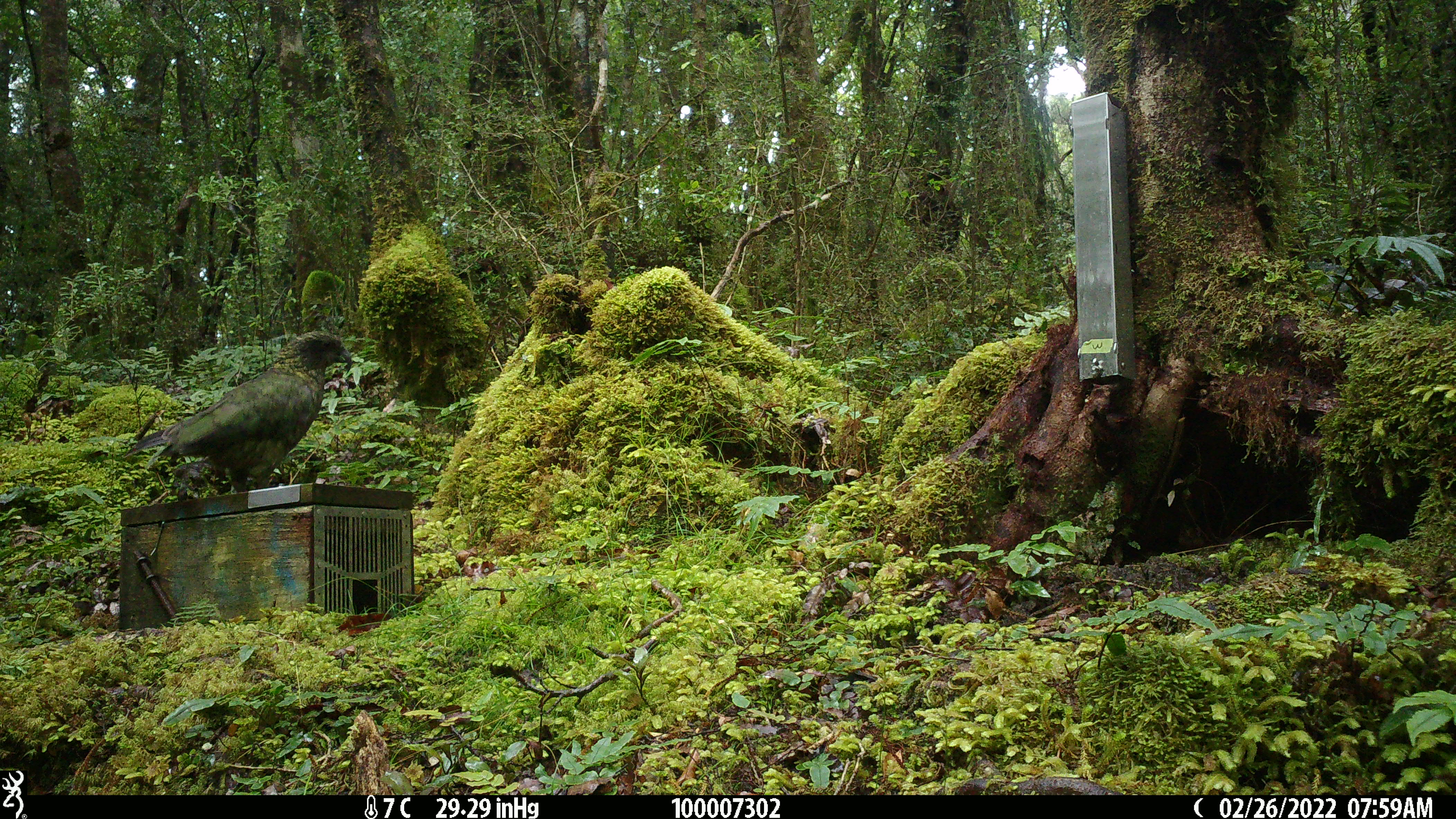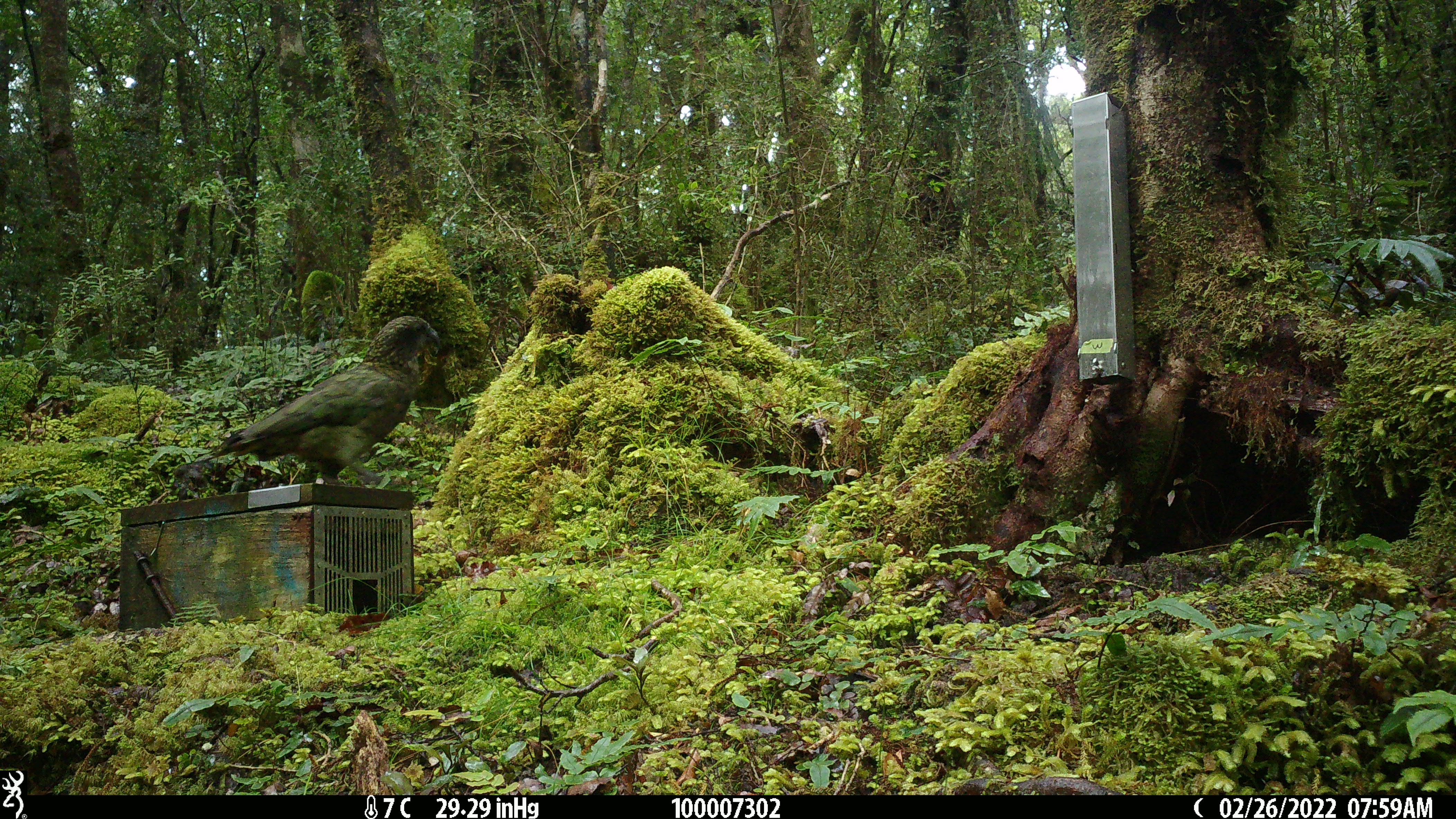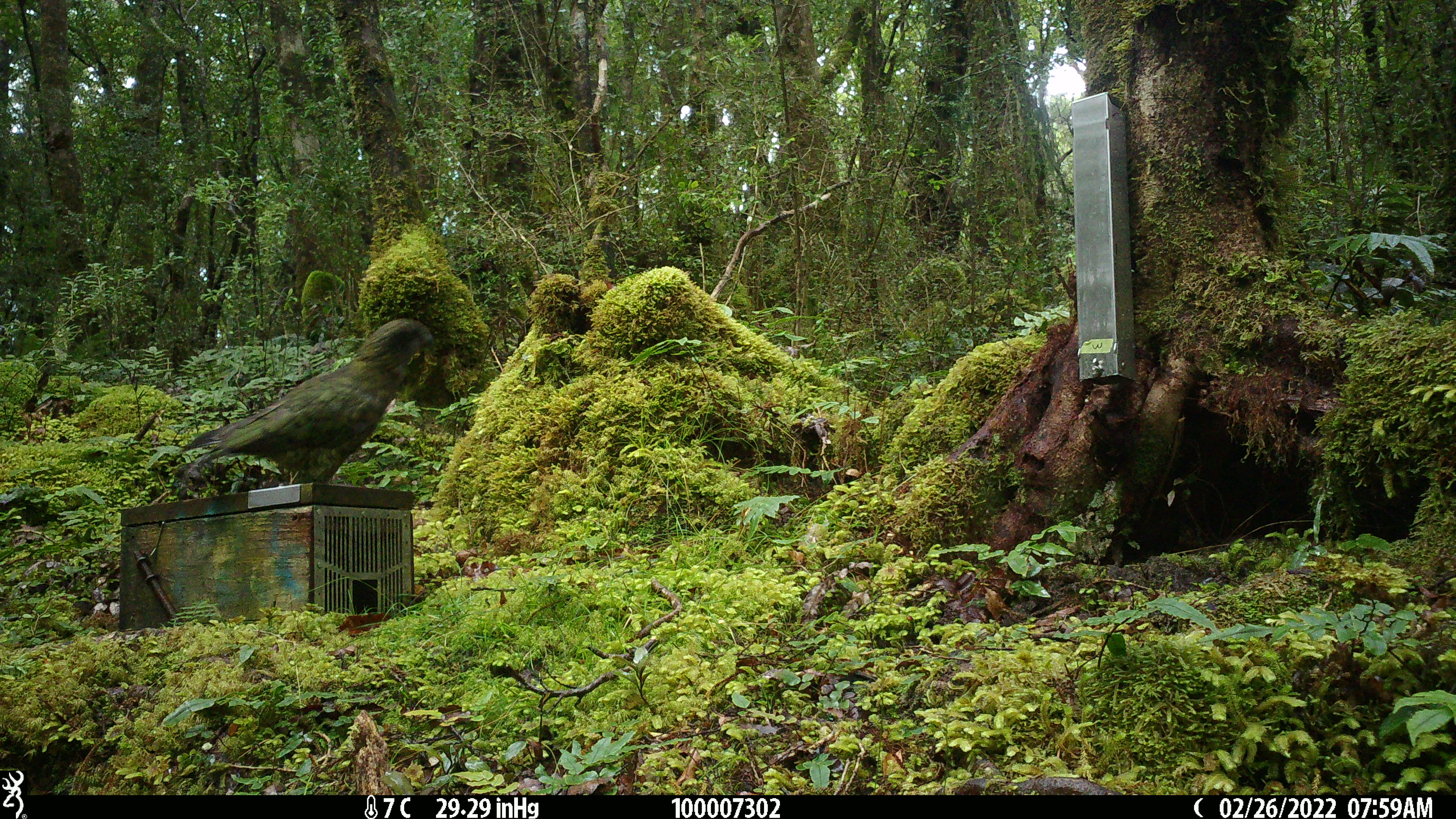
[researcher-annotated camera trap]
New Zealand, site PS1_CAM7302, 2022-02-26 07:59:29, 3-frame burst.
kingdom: Animalia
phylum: Chordata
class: Aves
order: Psittaciformes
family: Strigopidae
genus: Nestor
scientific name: Nestor notabilis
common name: kea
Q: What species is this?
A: Kea (Nestor notabilis).